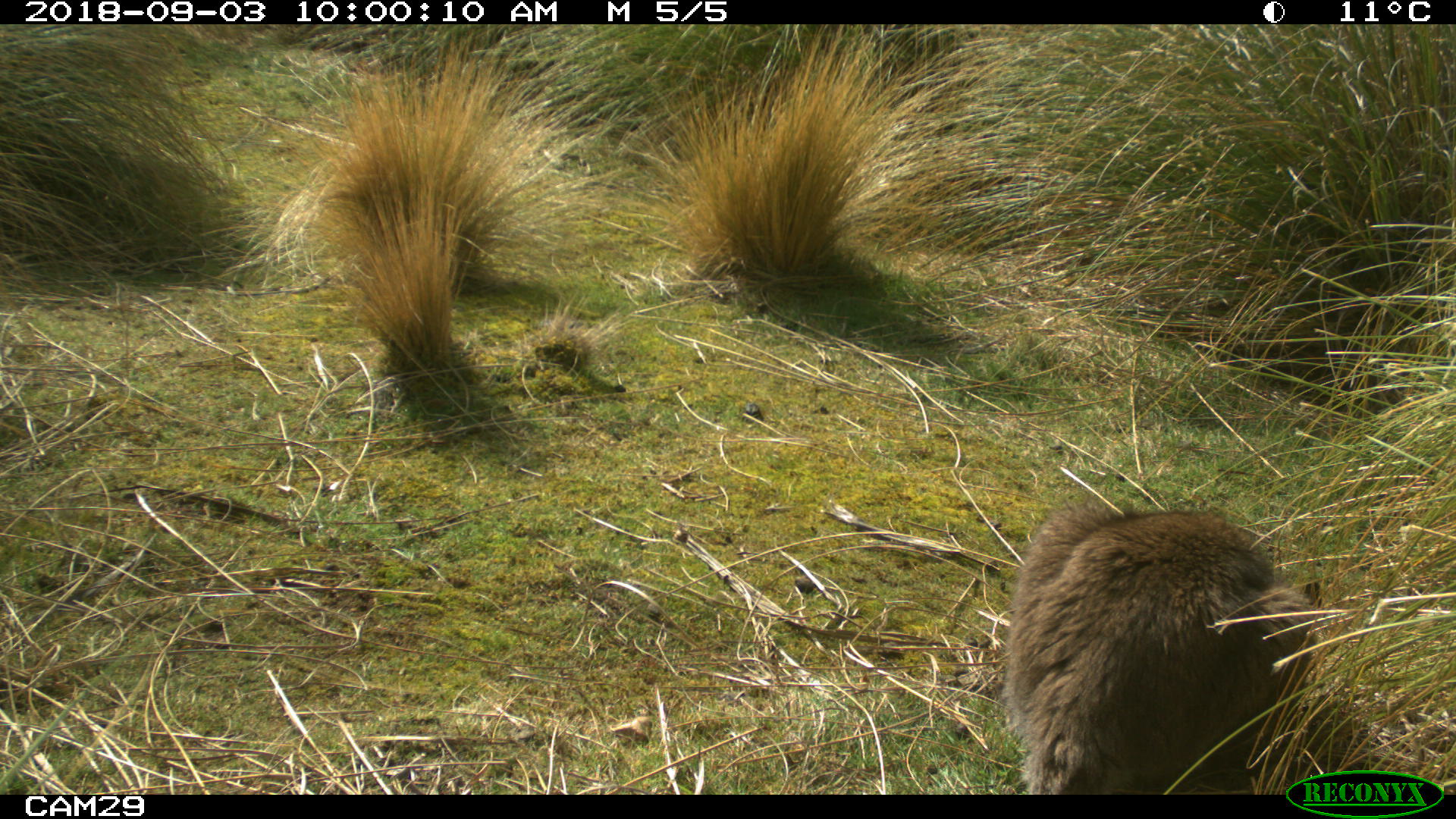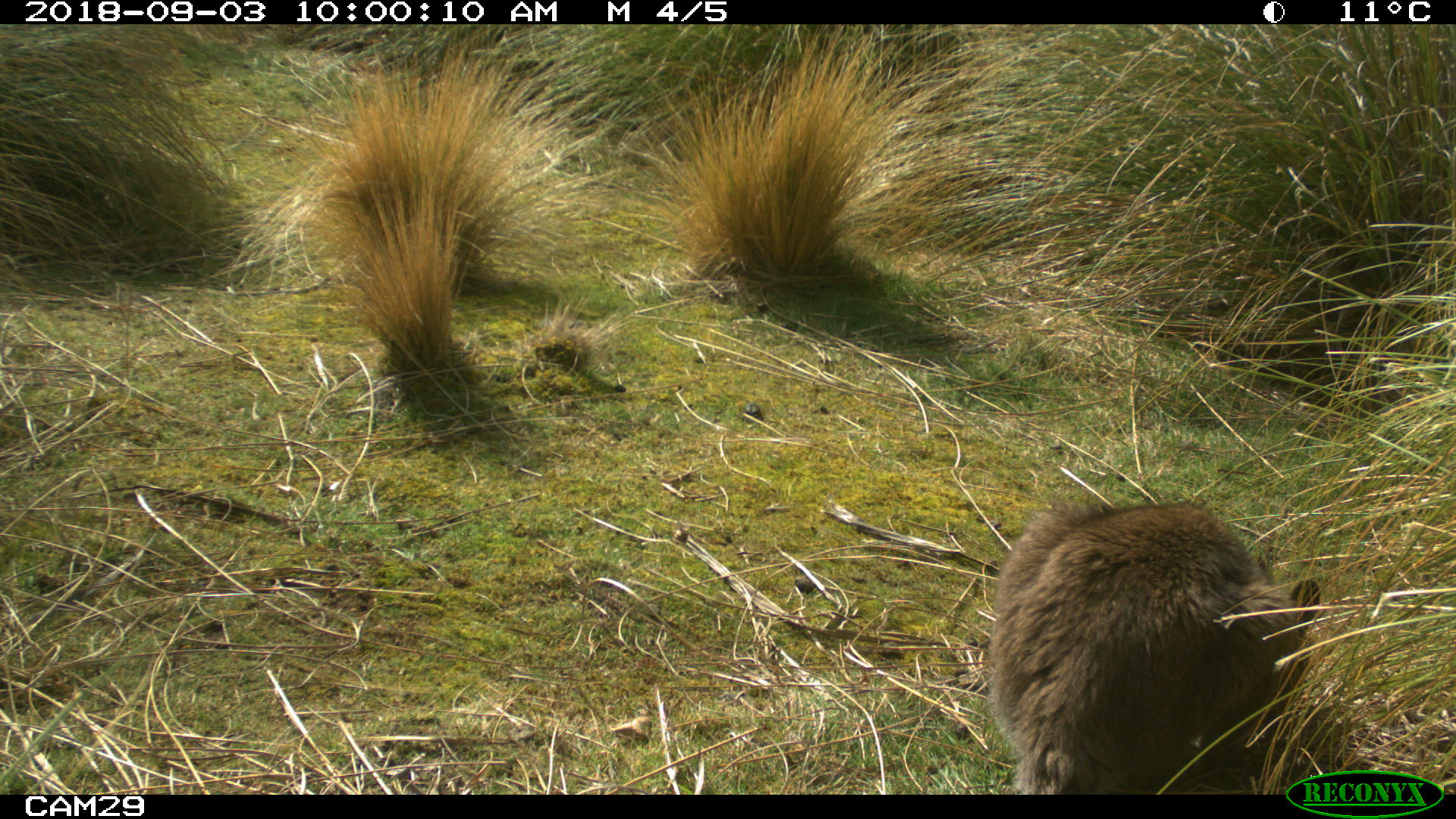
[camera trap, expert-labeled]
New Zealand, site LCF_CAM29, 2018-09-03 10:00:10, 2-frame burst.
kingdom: Animalia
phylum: Chordata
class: Mammalia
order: Diprotodontia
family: Macropodidae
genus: Notamacropus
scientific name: Notamacropus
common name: wallaby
Wallaby (Notamacropus).